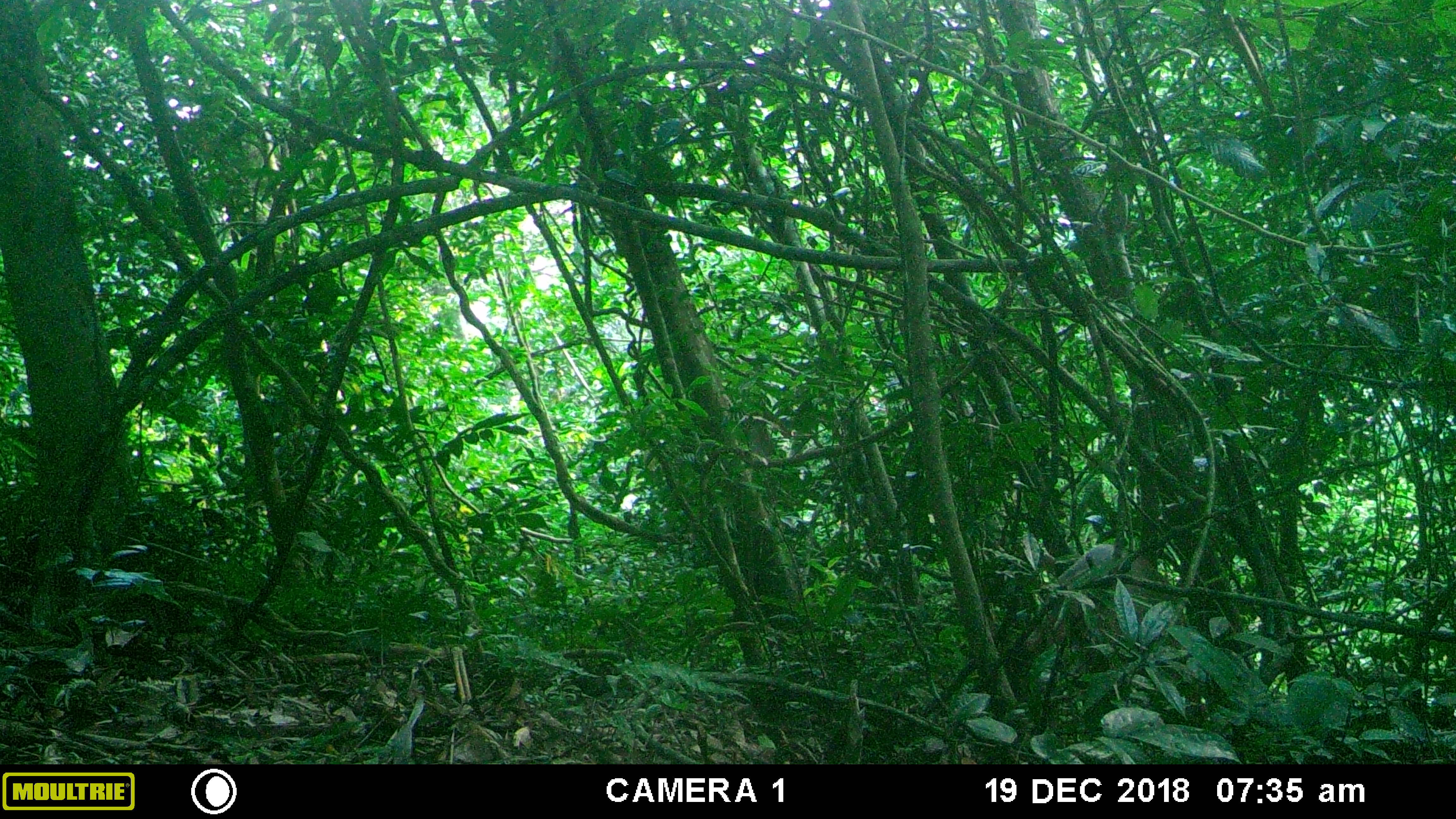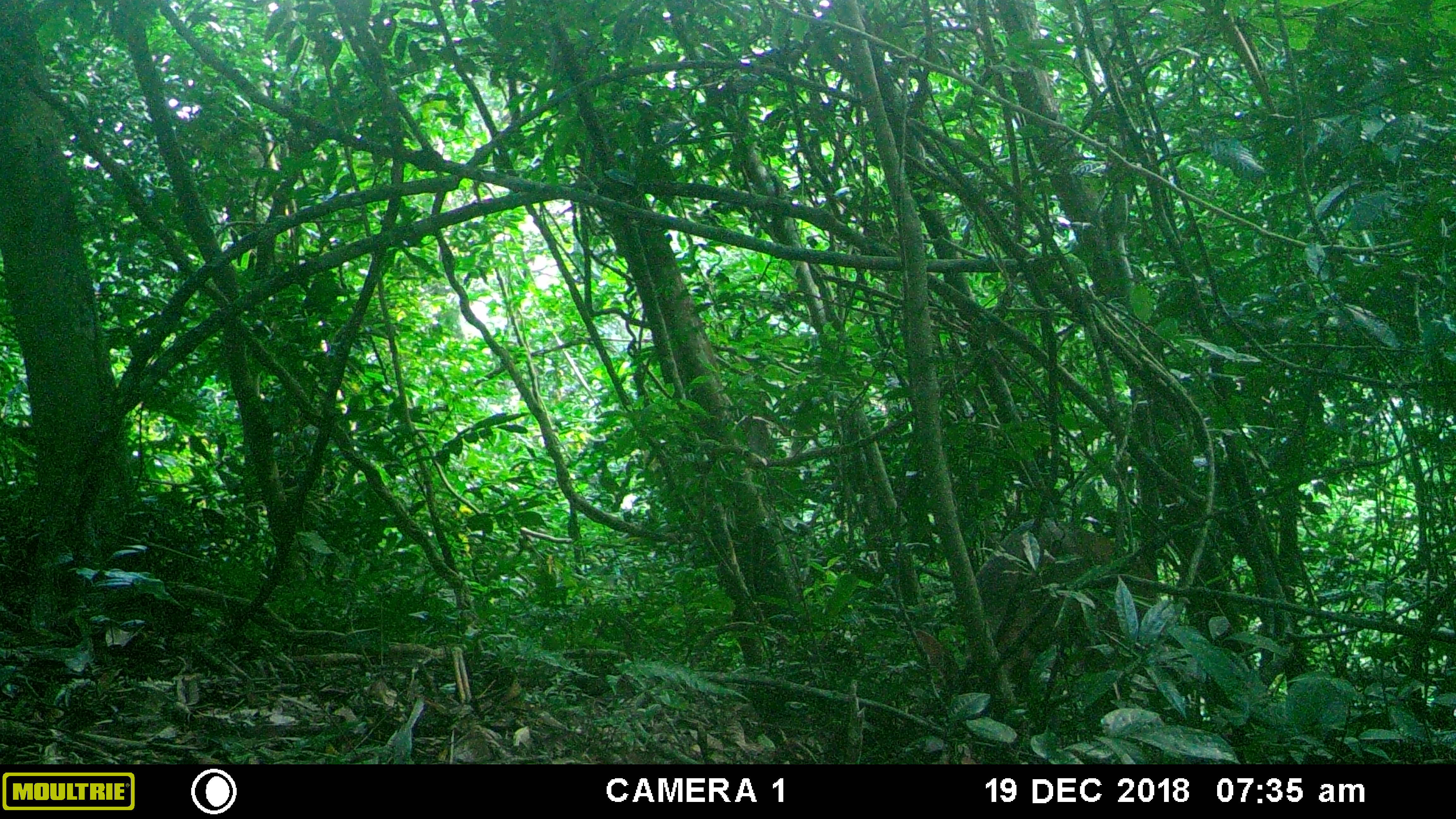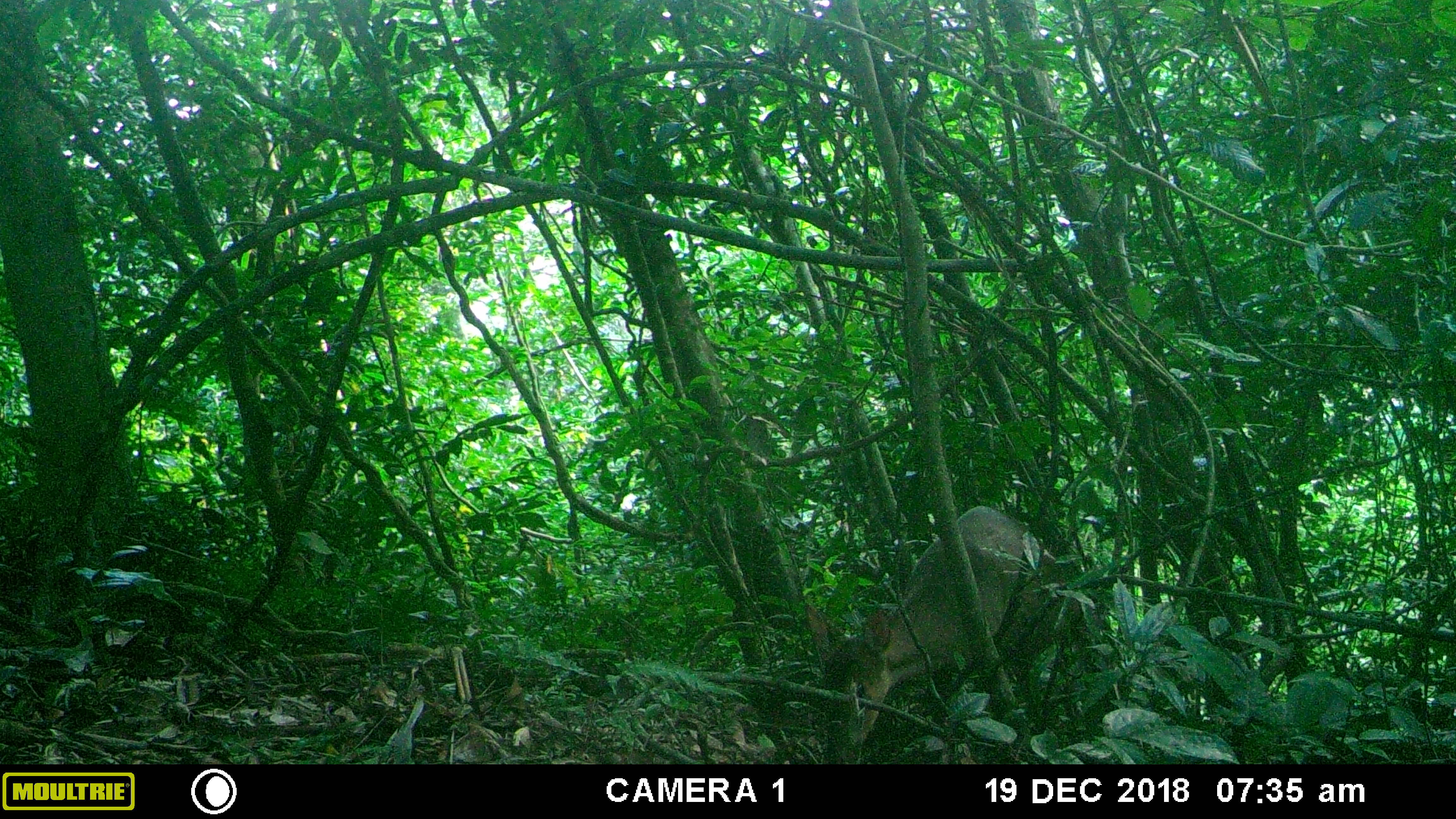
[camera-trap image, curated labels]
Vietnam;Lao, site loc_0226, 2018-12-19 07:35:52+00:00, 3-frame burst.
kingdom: Animalia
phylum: Chordata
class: Mammalia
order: Artiodactyla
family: Cervidae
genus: Muntiacus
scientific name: Muntiacus vuquangensis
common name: large-antlered muntjac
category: large antlered muntjac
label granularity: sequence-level